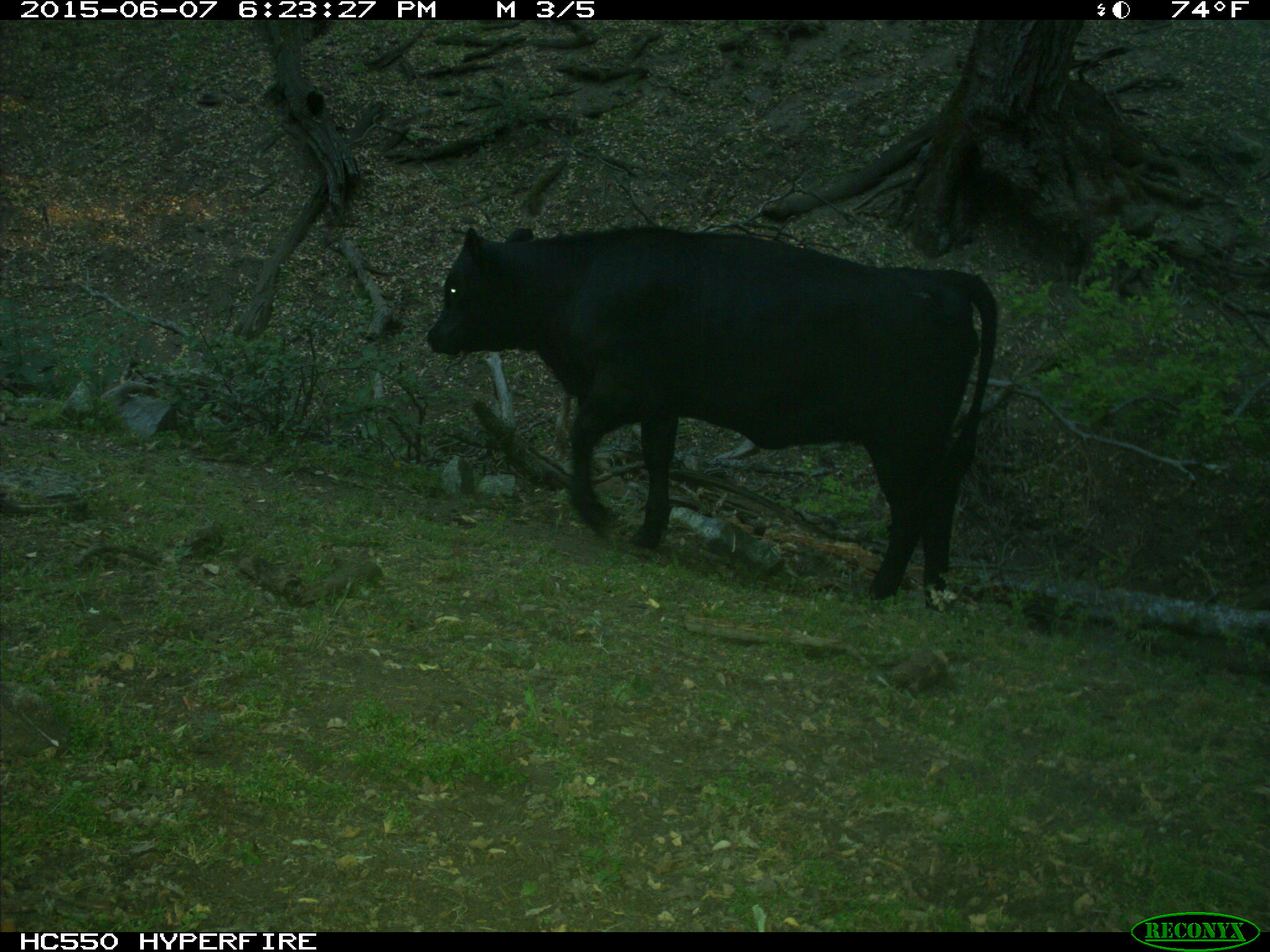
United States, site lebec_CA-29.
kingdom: Animalia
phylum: Chordata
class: Mammalia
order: Artiodactyla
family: Bovidae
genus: Bos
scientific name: Bos taurus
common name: domestic cow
Bos taurus (domestic cow).